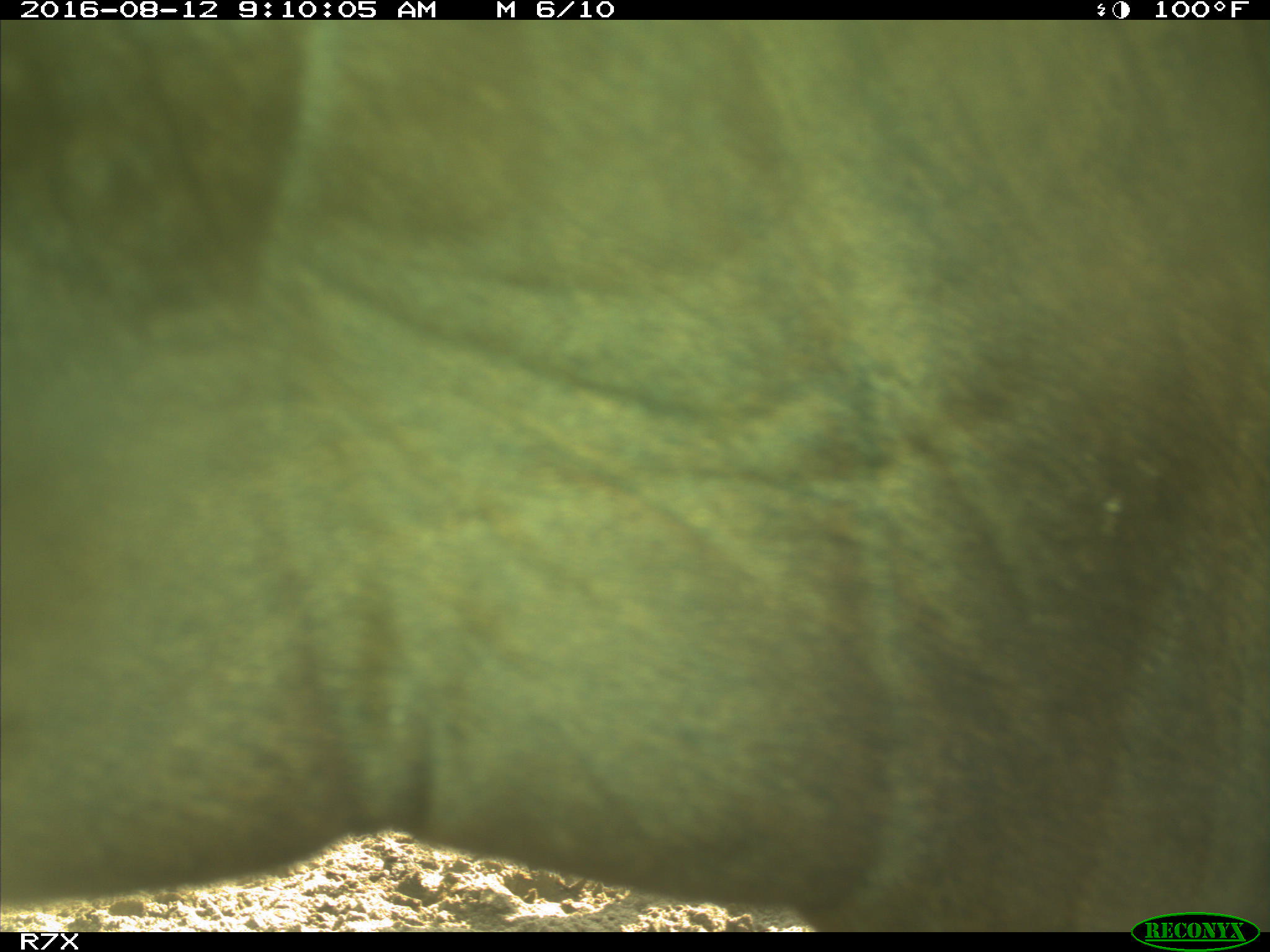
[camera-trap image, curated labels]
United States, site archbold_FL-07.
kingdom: Animalia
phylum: Chordata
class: Mammalia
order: Artiodactyla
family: Bovidae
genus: Bos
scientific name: Bos taurus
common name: domestic cow